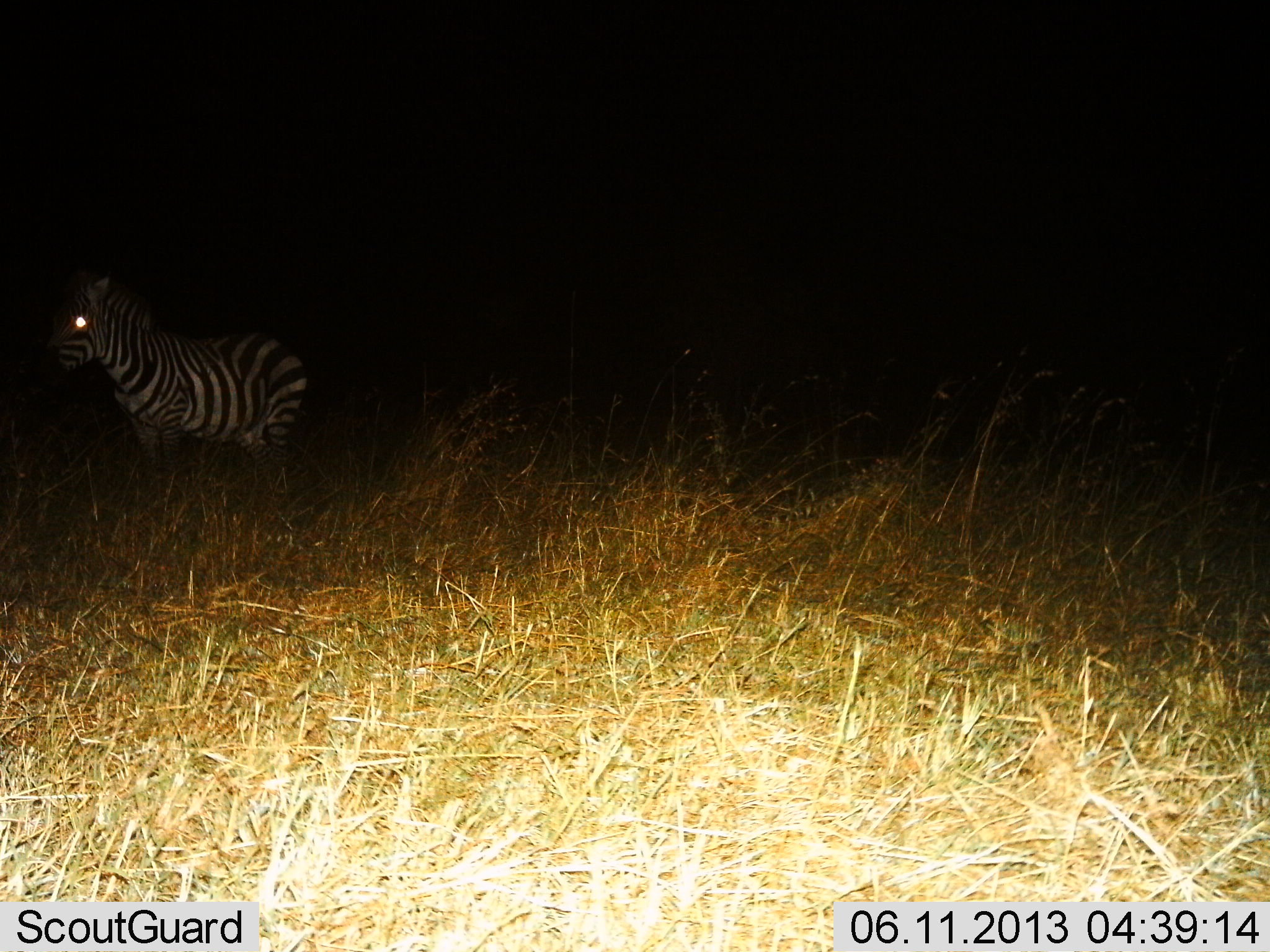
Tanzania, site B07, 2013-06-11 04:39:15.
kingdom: Animalia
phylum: Chordata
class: Mammalia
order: Perissodactyla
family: Equidae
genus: Equus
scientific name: Equus quagga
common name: plains zebra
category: zebra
Zebra (plains zebra) (Equus quagga), count 1. Behavior (volunteer vote fractions): standing 97%, resting 0%, moving 3%, interacting 0%. Young present (vote fraction): 0%. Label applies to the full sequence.